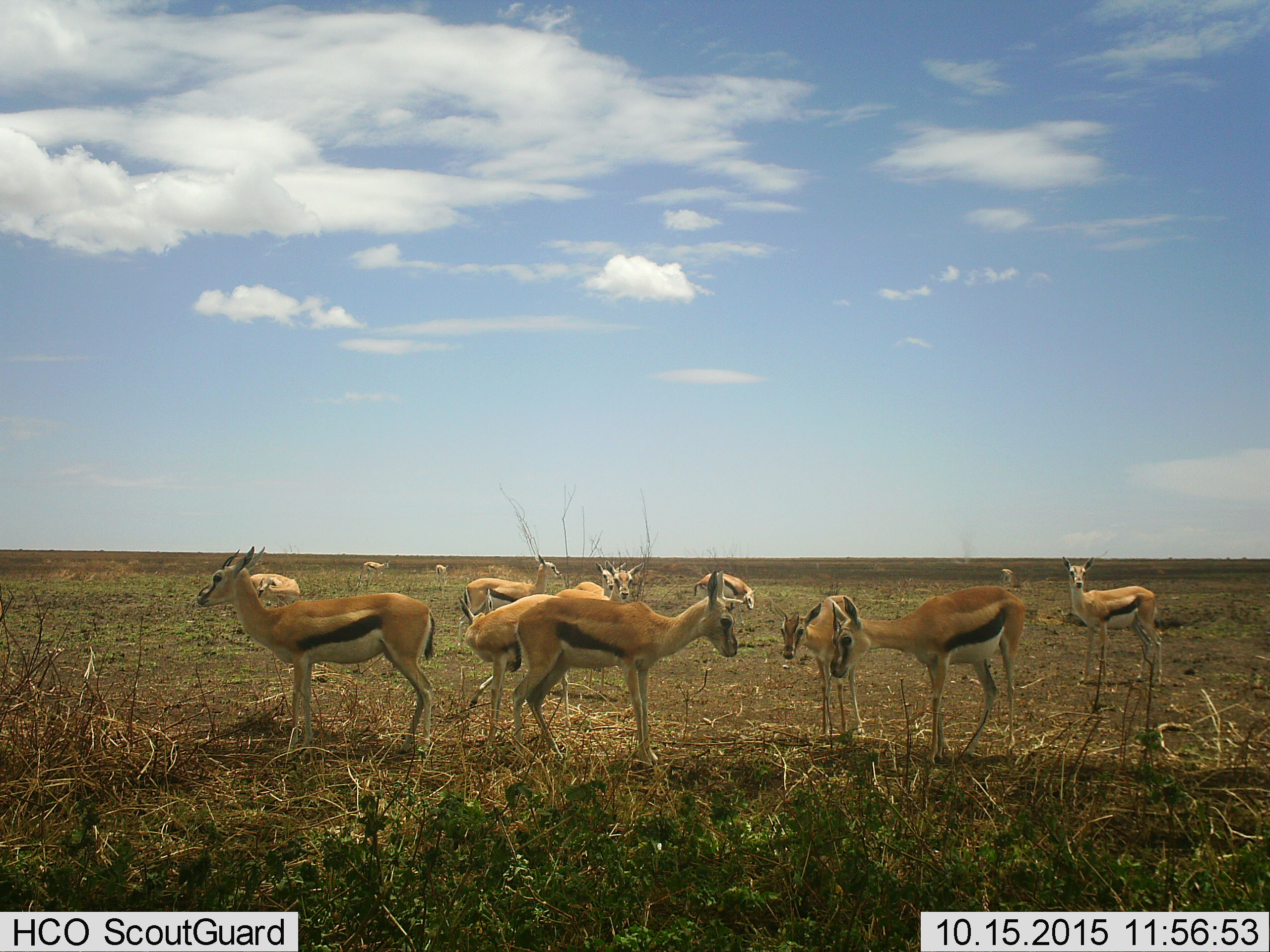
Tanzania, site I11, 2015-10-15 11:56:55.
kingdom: Animalia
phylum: Chordata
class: Mammalia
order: Artiodactyla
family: Bovidae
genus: Eudorcas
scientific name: Eudorcas thomsonii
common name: thomson's gazelle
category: gazellethomsons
Gazellethomsons (thomson's gazelle) (Eudorcas thomsonii), count 11-50. Behavior (volunteer vote fractions): standing 89%, resting 0%, moving 22%, interacting 11%. Young present (vote fraction): 22%. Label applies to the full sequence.